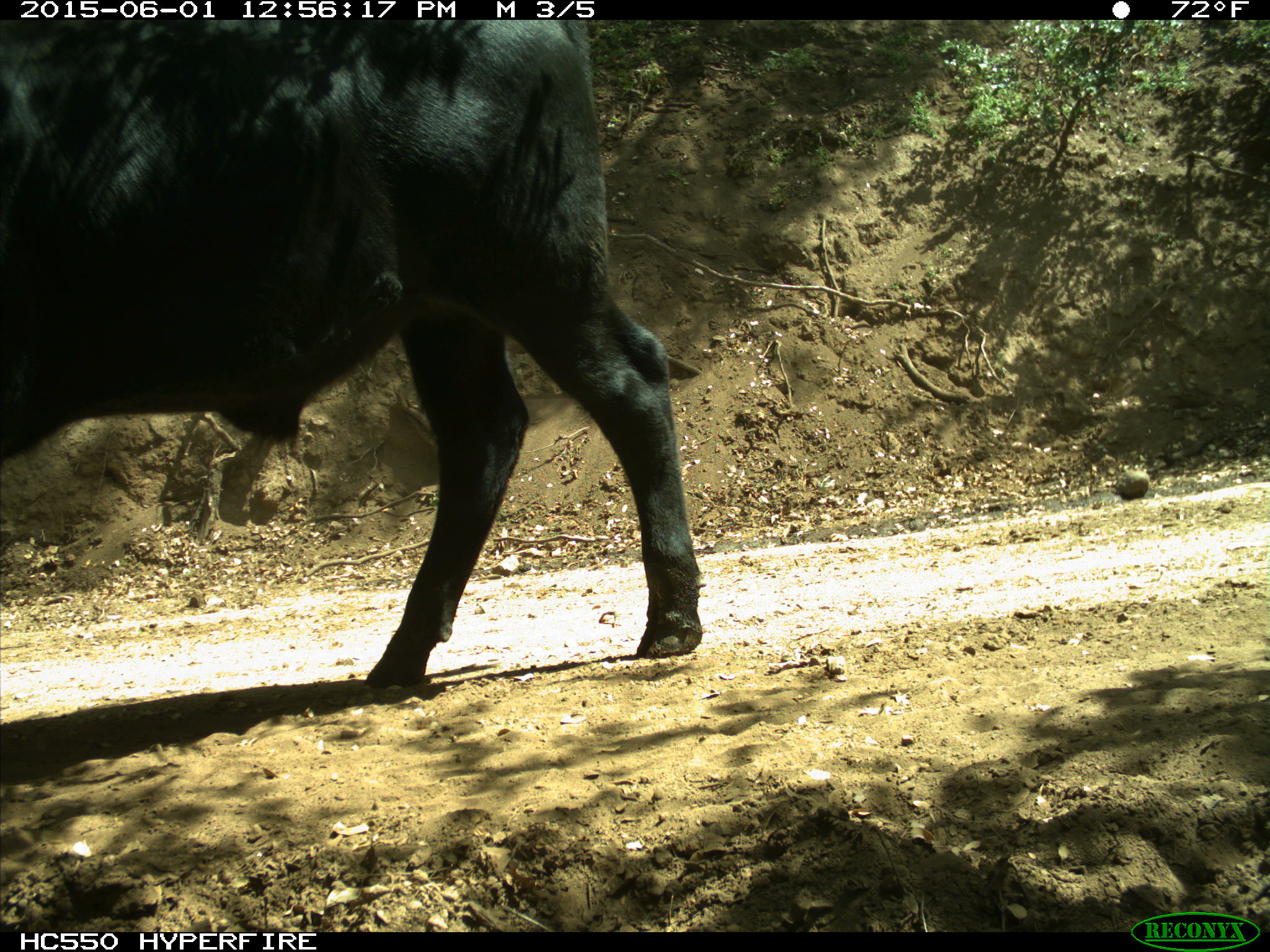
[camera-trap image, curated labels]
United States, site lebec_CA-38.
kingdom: Animalia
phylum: Chordata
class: Mammalia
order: Artiodactyla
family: Bovidae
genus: Bos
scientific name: Bos taurus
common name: domestic cow